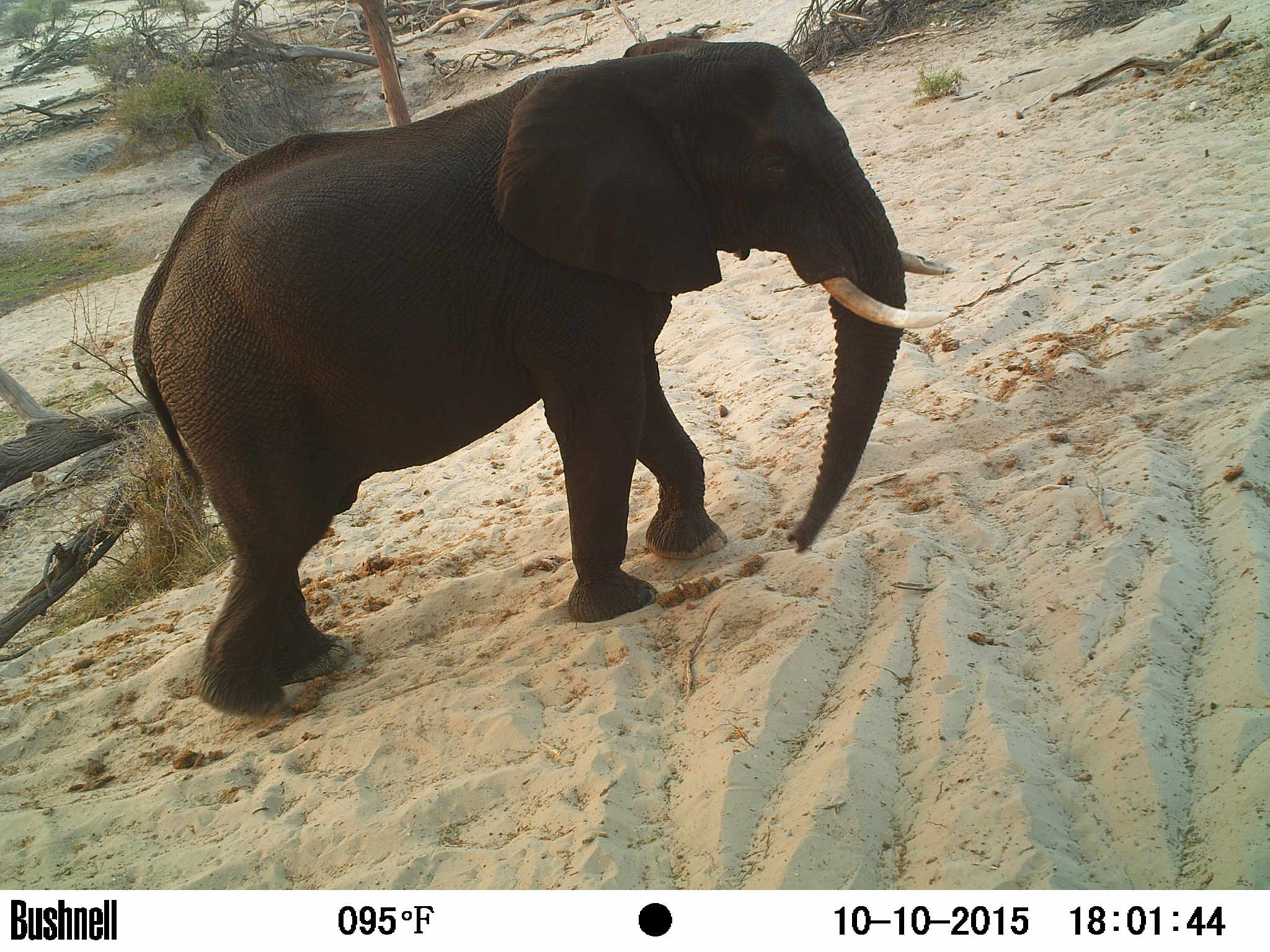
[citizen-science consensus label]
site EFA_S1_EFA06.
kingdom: Animalia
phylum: Chordata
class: Mammalia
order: Proboscidea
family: Elephantidae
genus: Loxodonta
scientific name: Loxodonta africana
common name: african bush elephant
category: elephant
Elephant (african bush elephant) (Loxodonta africana), count 1. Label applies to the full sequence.